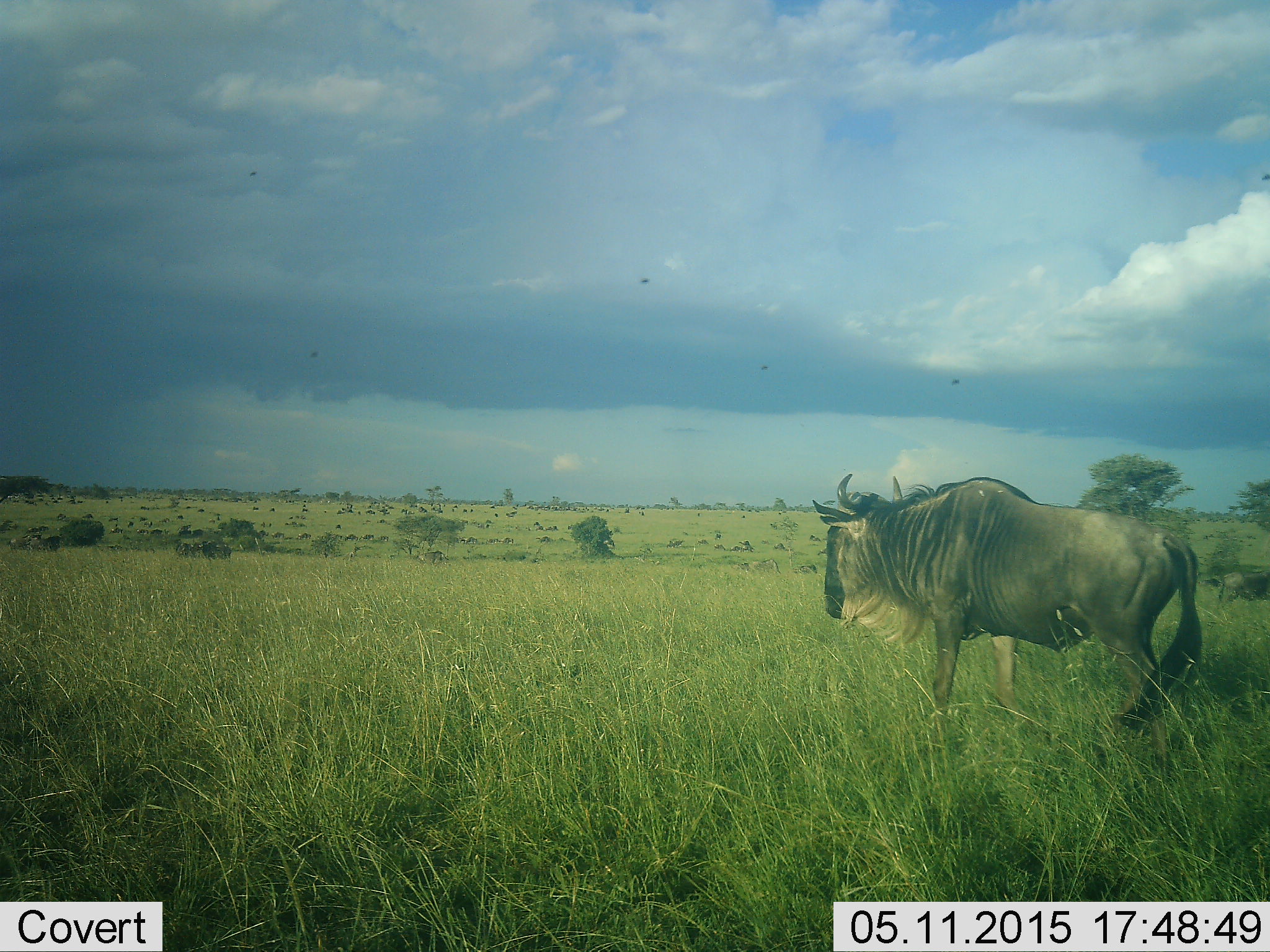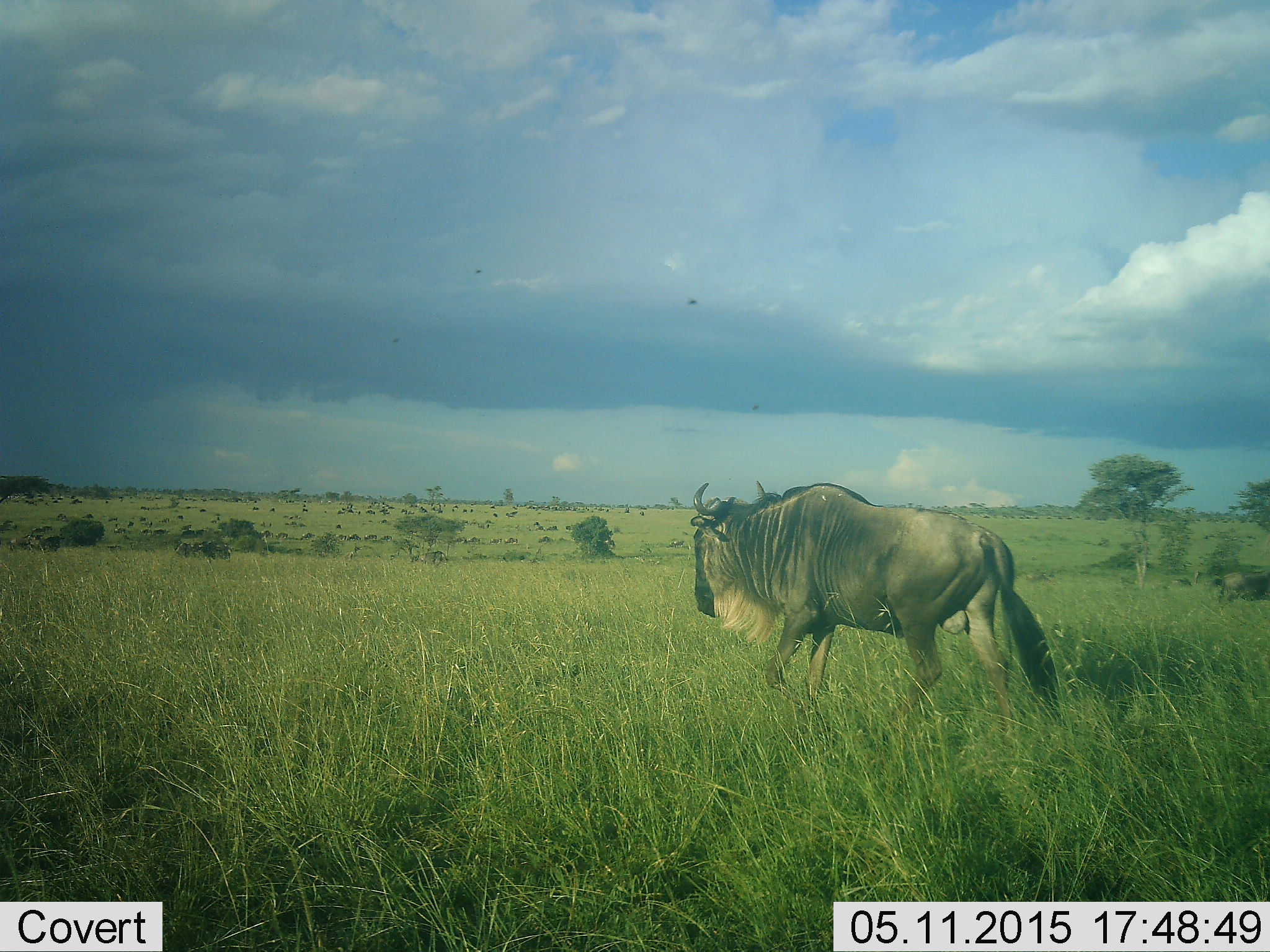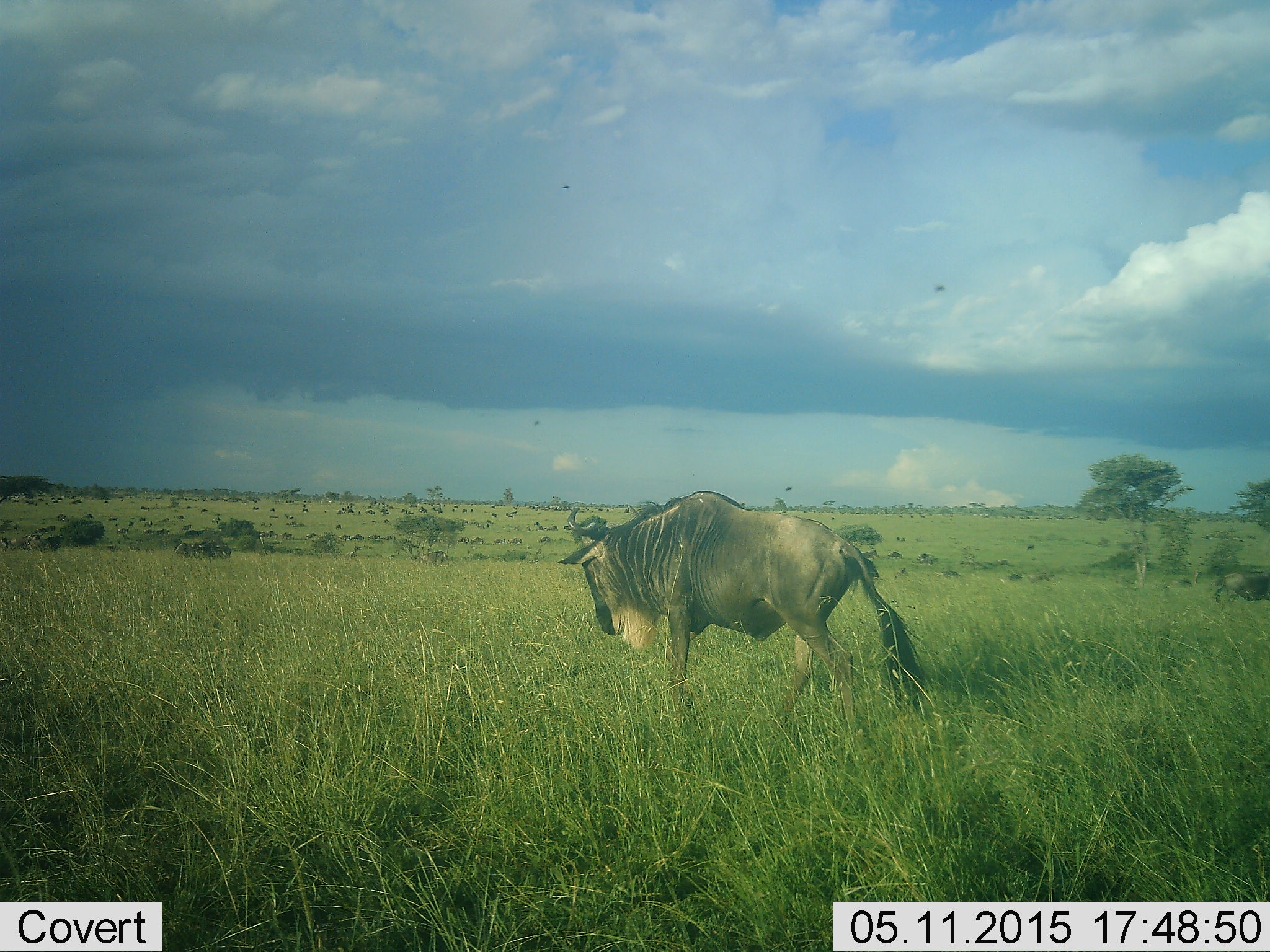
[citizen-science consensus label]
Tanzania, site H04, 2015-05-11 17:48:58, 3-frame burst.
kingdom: Animalia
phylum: Chordata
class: Mammalia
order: Artiodactyla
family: Bovidae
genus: Connochaetes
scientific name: Connochaetes taurinus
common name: blue wildebeest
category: wildebeest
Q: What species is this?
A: Wildebeest (blue wildebeest) (Connochaetes taurinus).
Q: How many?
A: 5.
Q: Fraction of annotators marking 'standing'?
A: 50%.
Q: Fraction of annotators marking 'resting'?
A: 0%.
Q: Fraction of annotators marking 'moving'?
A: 100%.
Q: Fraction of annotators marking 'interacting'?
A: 0%.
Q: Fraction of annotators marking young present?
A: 0%.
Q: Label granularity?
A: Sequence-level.